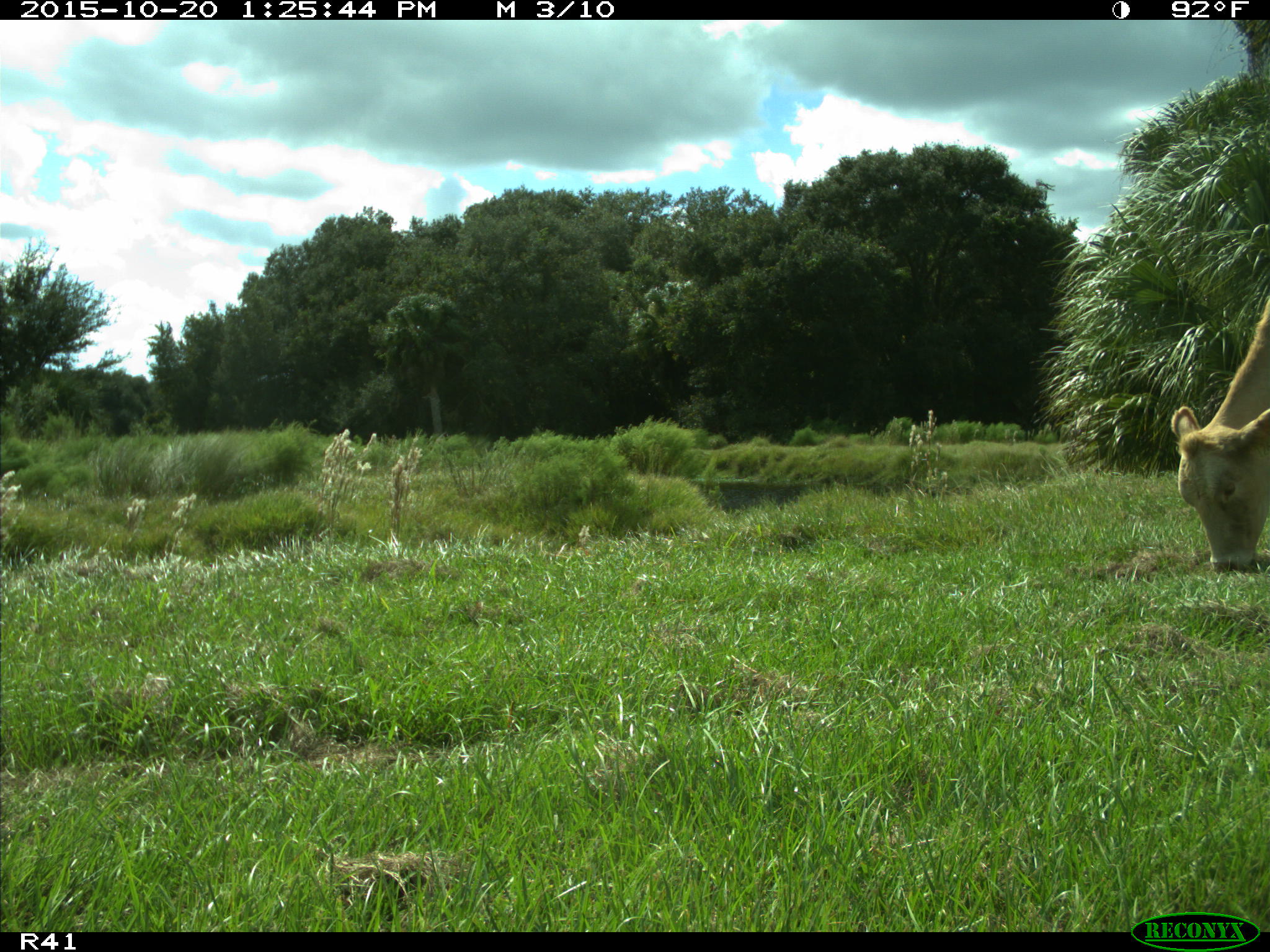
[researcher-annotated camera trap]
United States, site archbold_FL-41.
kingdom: Animalia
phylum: Chordata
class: Mammalia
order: Artiodactyla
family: Bovidae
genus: Bos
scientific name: Bos taurus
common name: domestic cow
Bos taurus (domestic cow).